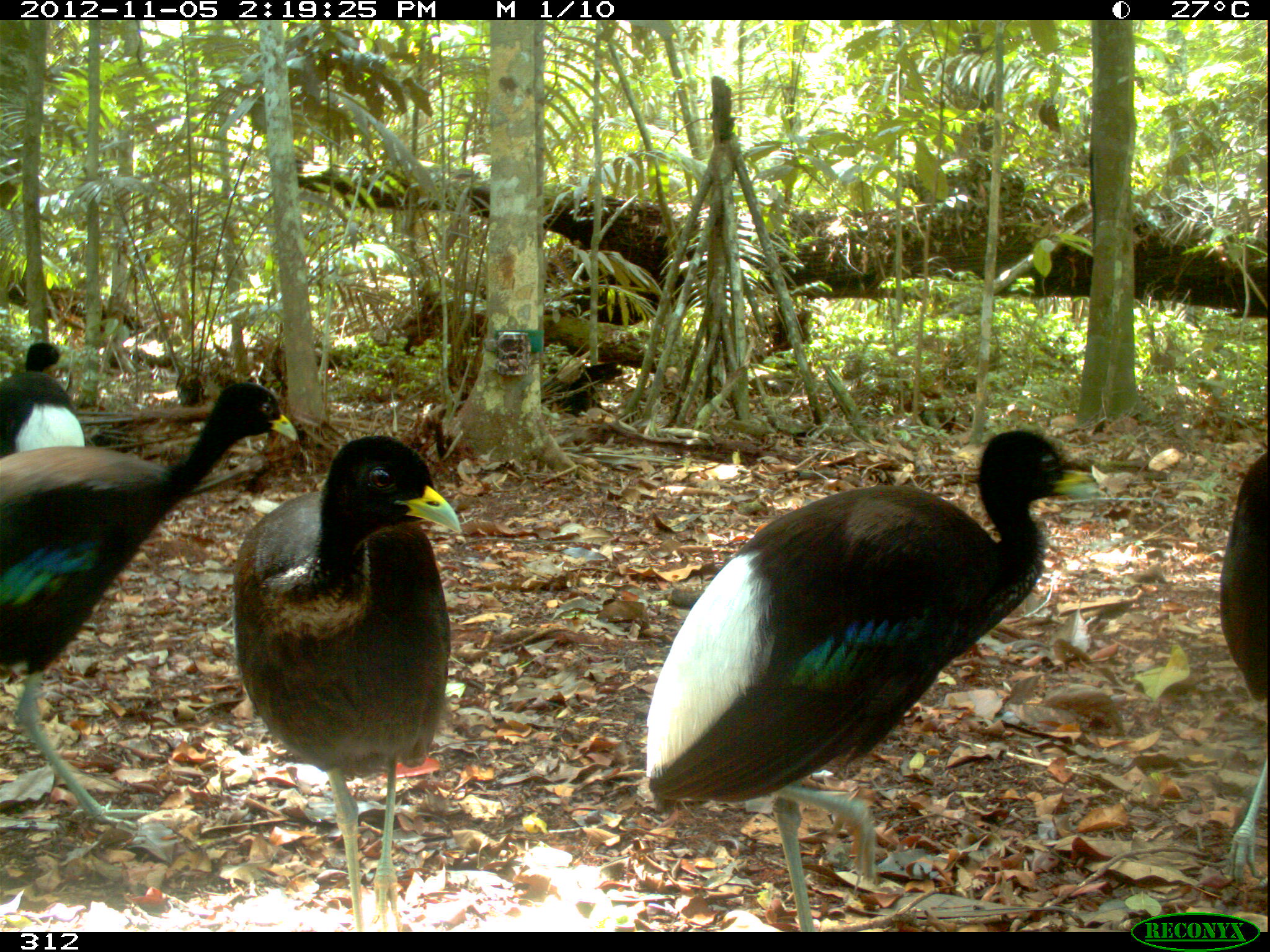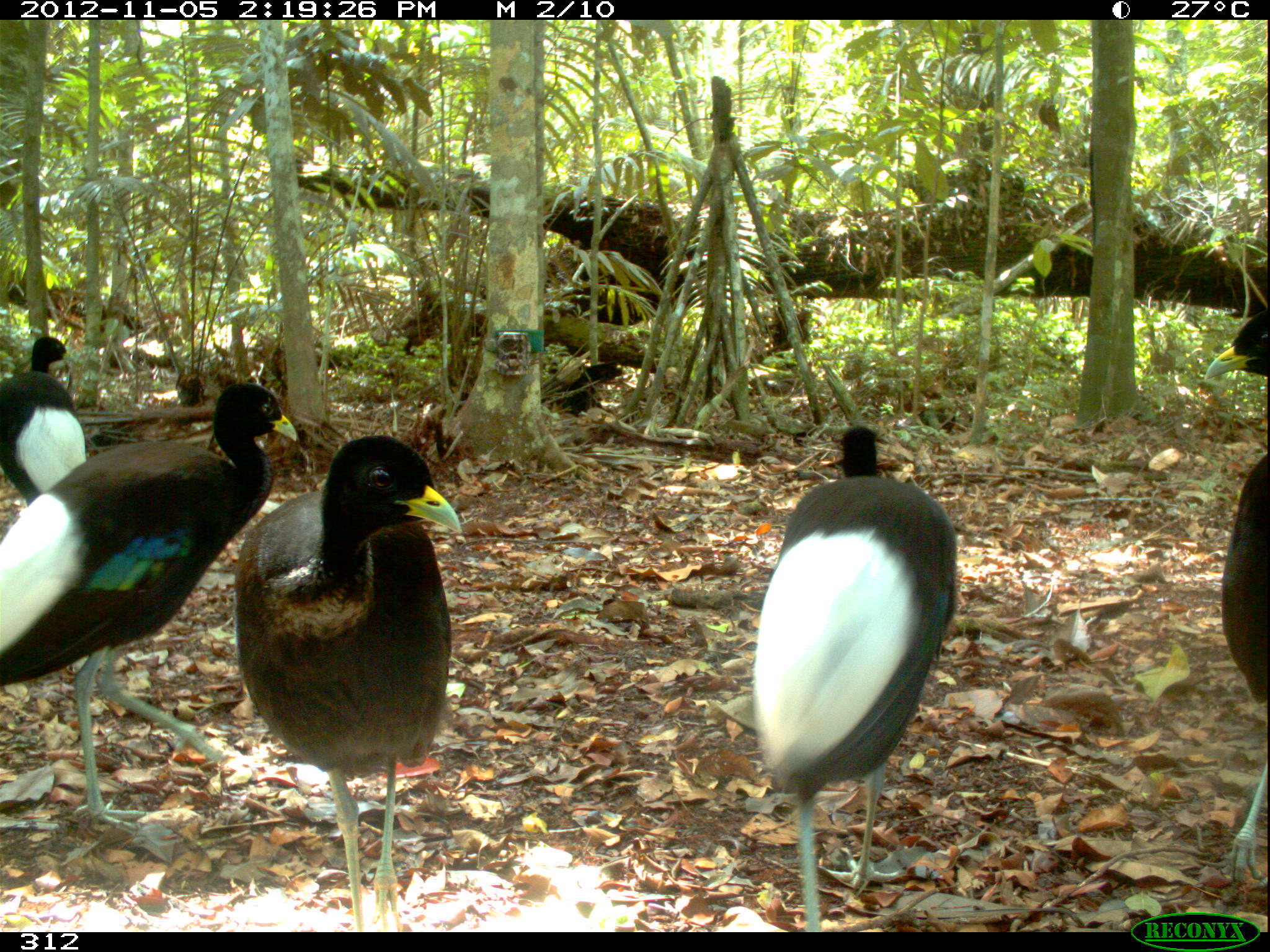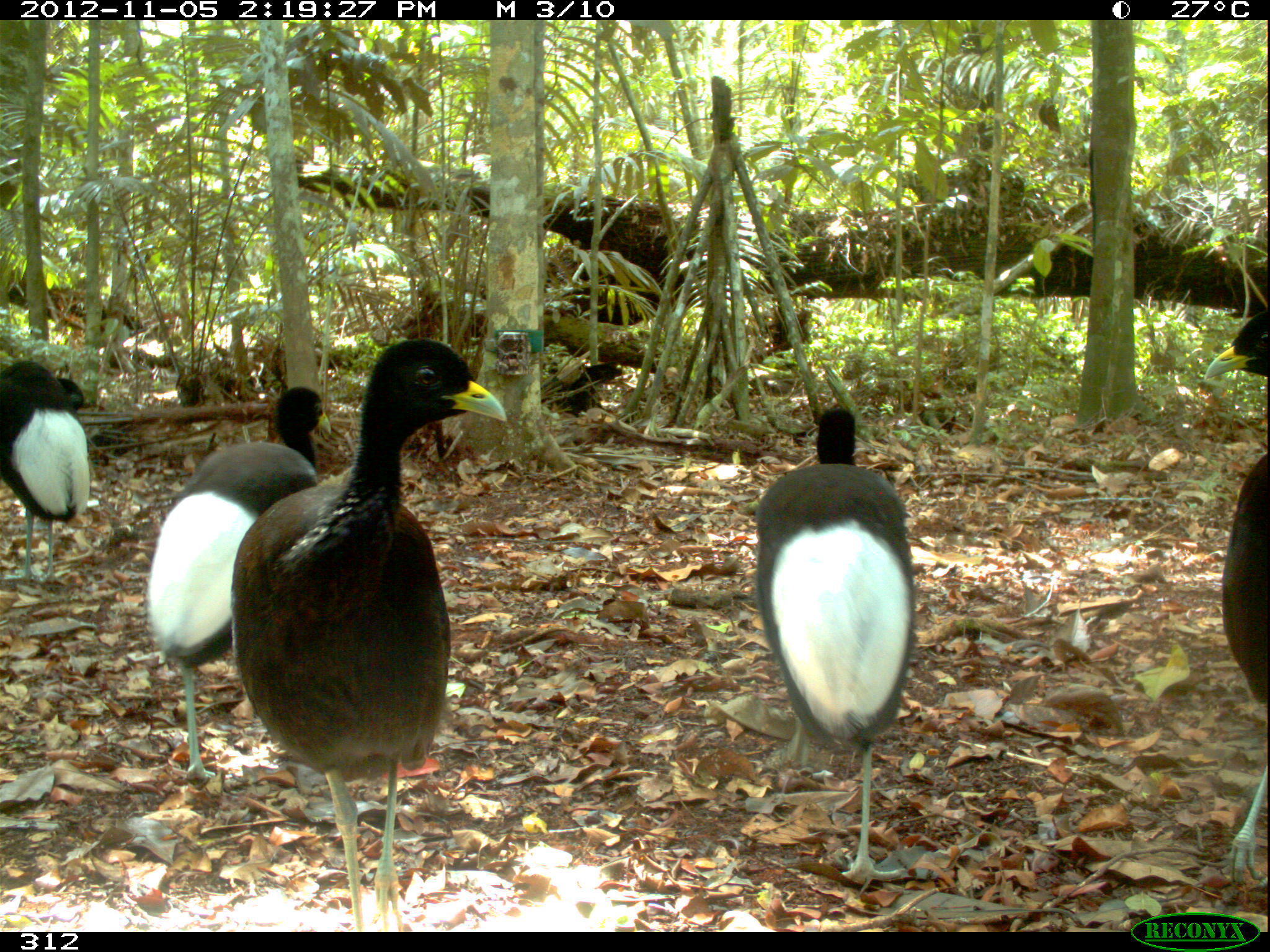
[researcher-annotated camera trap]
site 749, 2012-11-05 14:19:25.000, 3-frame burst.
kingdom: Animalia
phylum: Chordata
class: Aves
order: Gruiformes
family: Psophiidae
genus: Psophia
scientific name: Psophia leucoptera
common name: pale-winged trumpeter